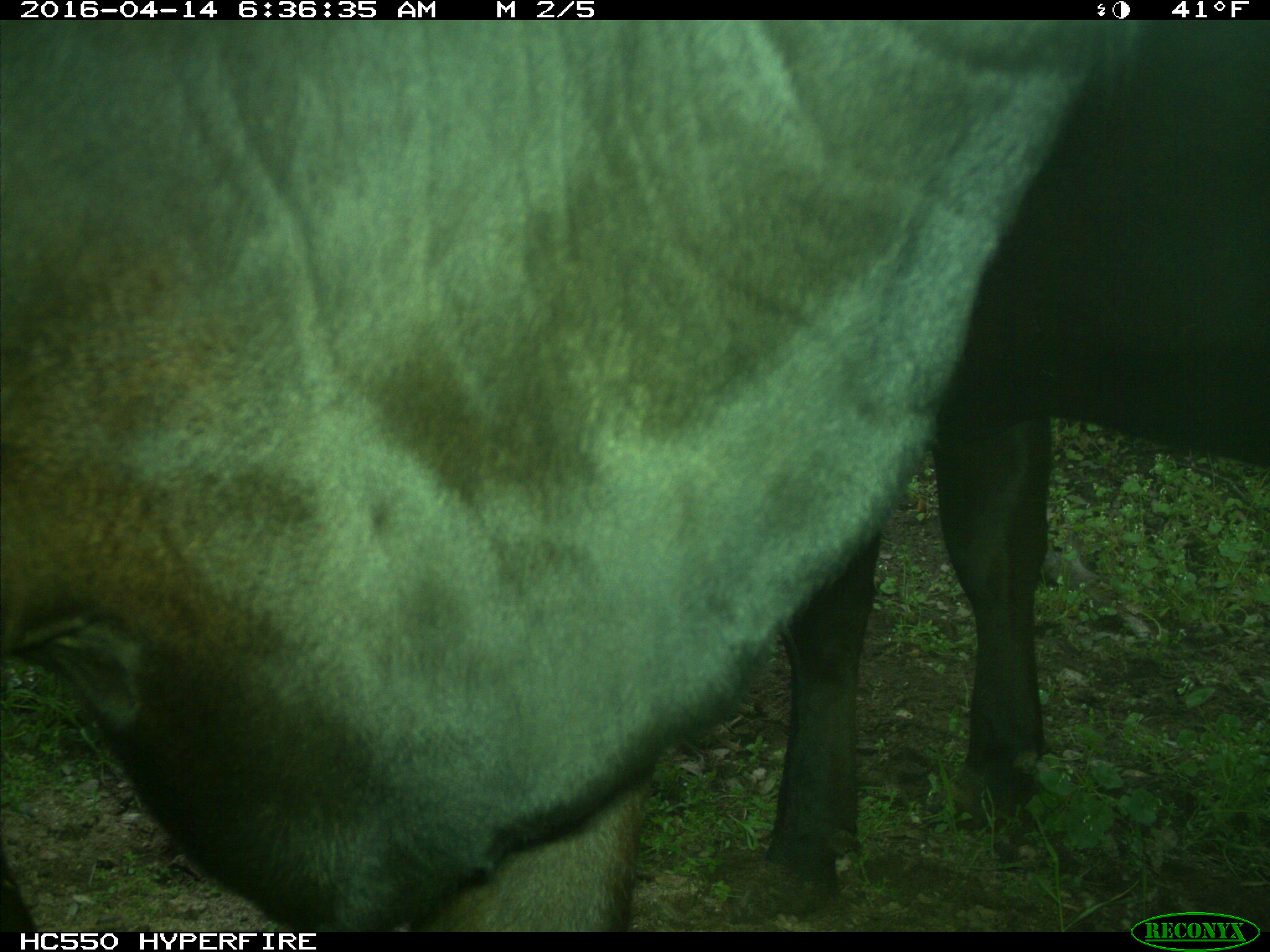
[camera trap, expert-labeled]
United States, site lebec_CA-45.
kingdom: Animalia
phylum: Chordata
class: Mammalia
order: Artiodactyla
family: Bovidae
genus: Bos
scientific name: Bos taurus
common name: domestic cow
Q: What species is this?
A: Bos taurus (domestic cow).